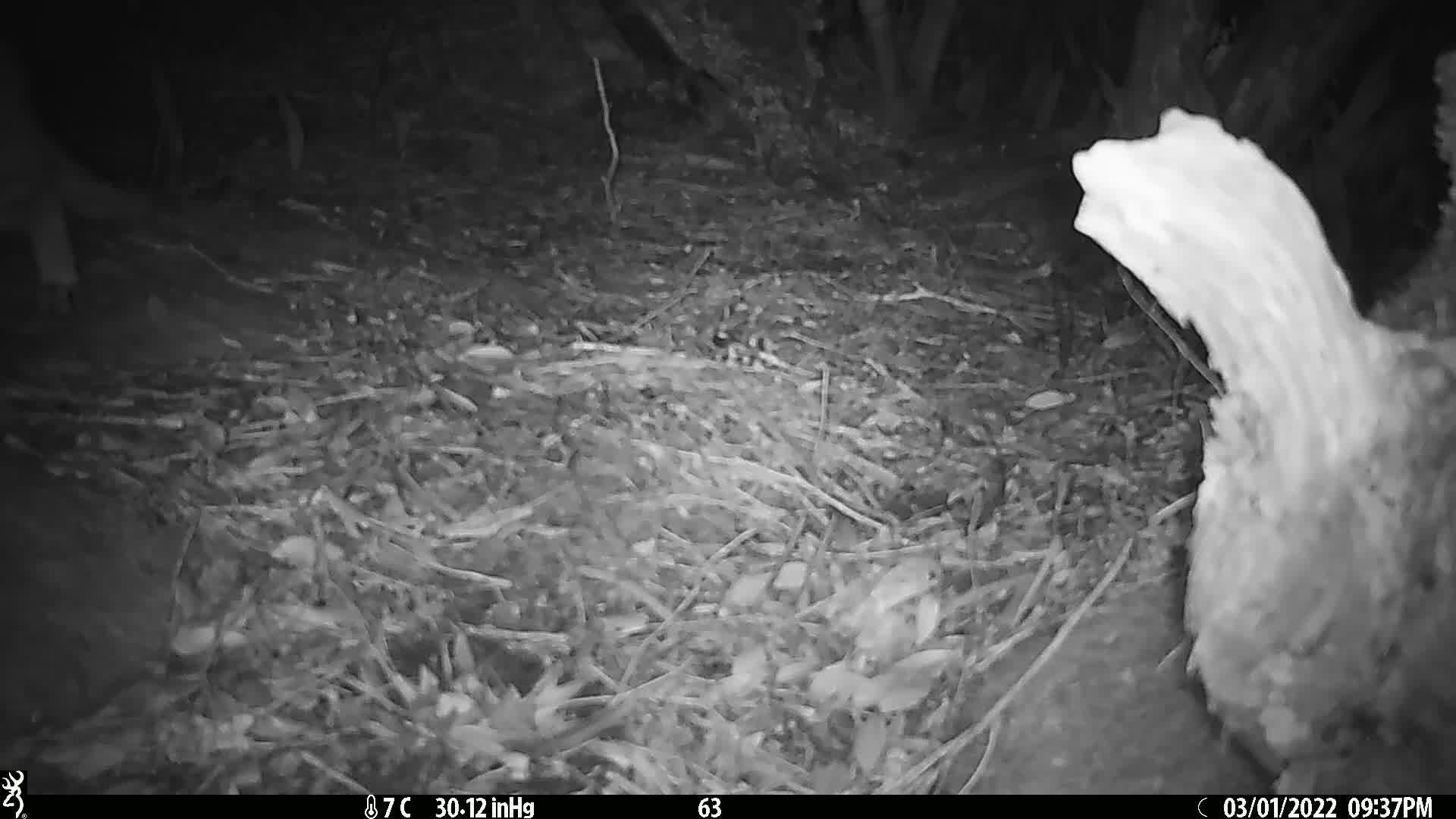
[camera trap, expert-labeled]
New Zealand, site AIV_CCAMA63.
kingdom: Animalia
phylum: Chordata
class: Mammalia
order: Carnivora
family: Felidae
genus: Felis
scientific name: Felis catus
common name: domestic cat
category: cat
Cat (domestic cat) (Felis catus).